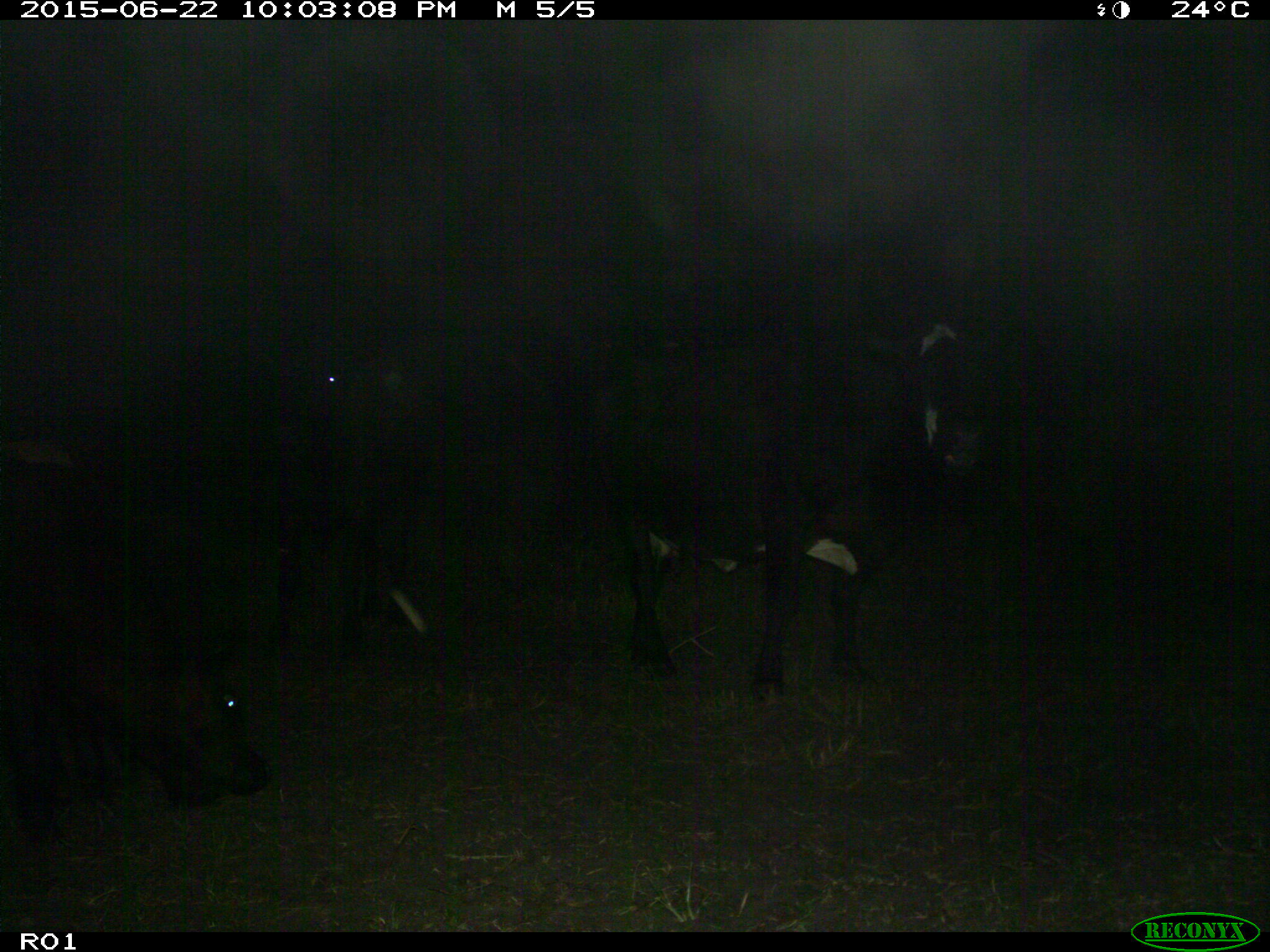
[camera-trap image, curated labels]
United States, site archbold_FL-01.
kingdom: Animalia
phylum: Chordata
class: Mammalia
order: Artiodactyla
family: Bovidae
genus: Bos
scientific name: Bos taurus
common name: domestic cow